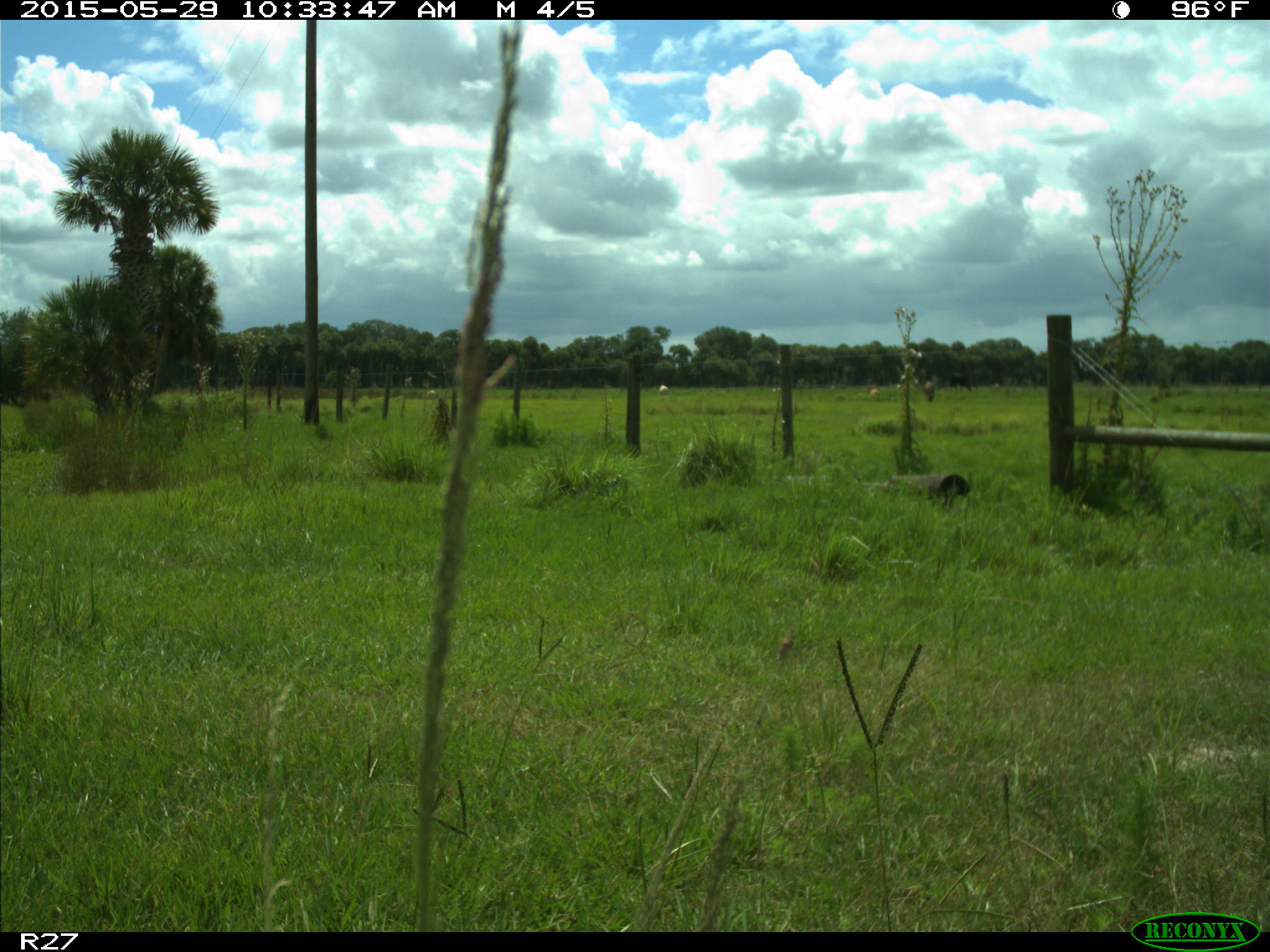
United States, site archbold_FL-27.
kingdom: Animalia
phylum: Chordata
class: Mammalia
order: Artiodactyla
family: Bovidae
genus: Bos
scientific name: Bos taurus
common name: domestic cow